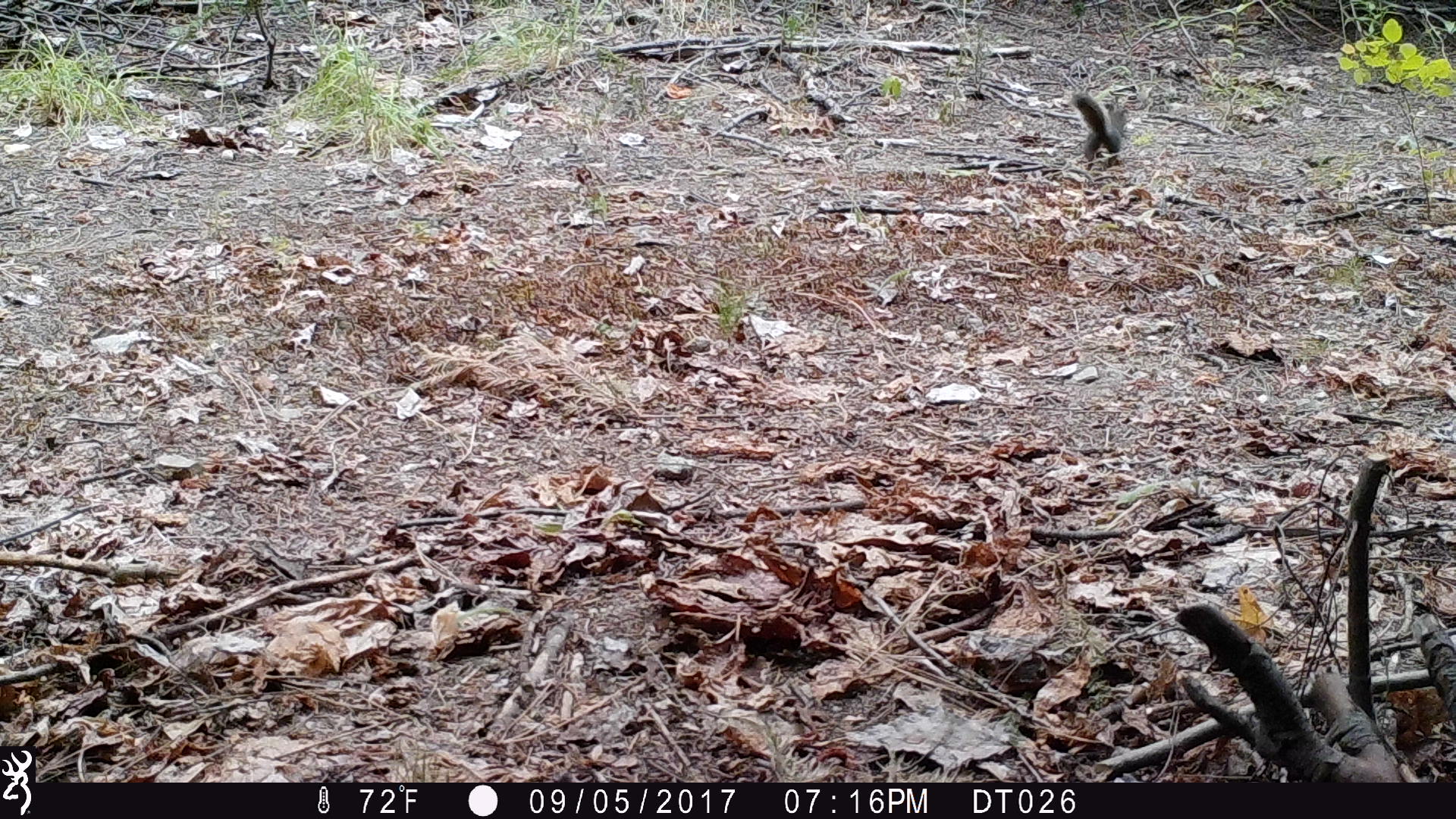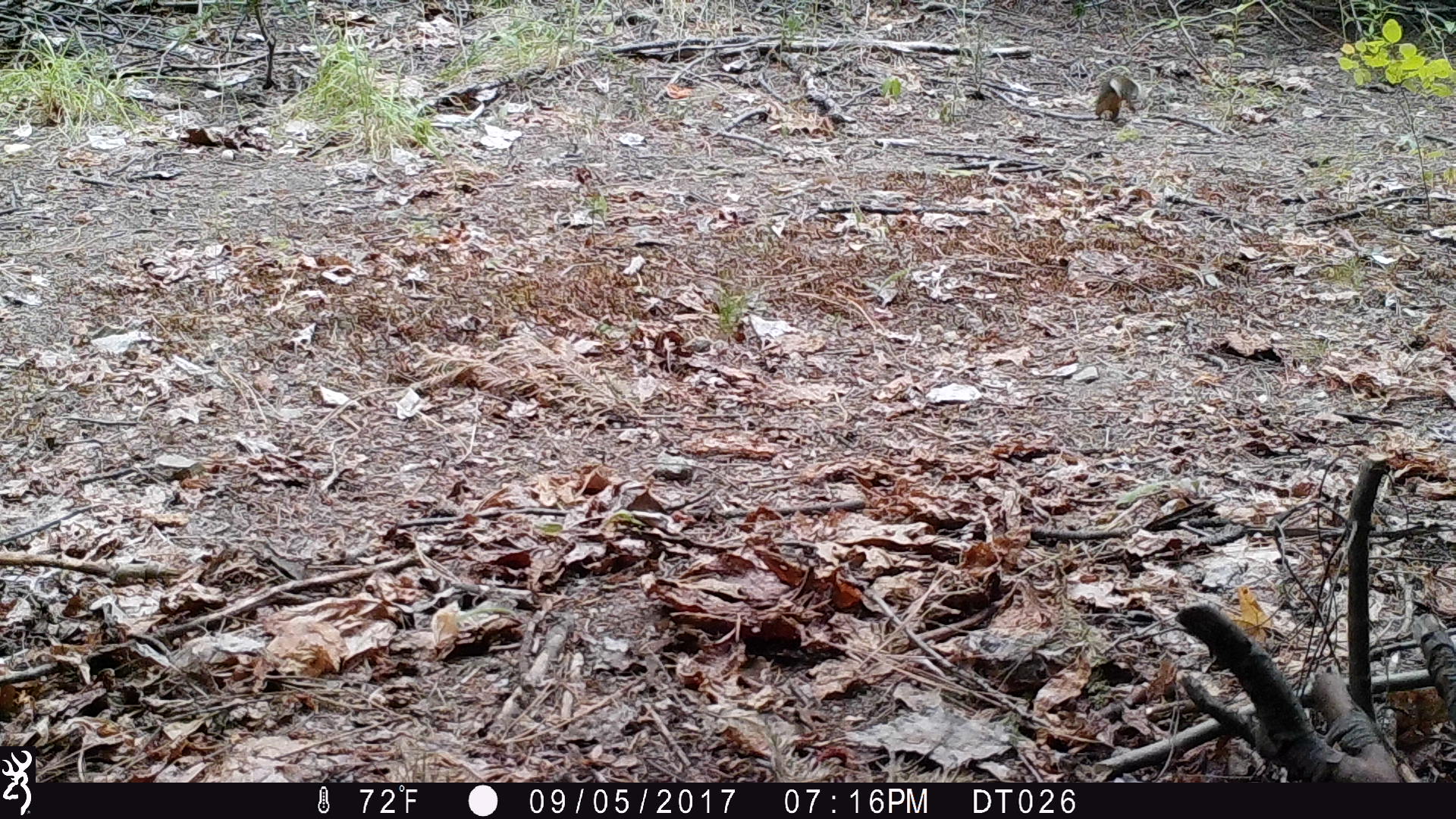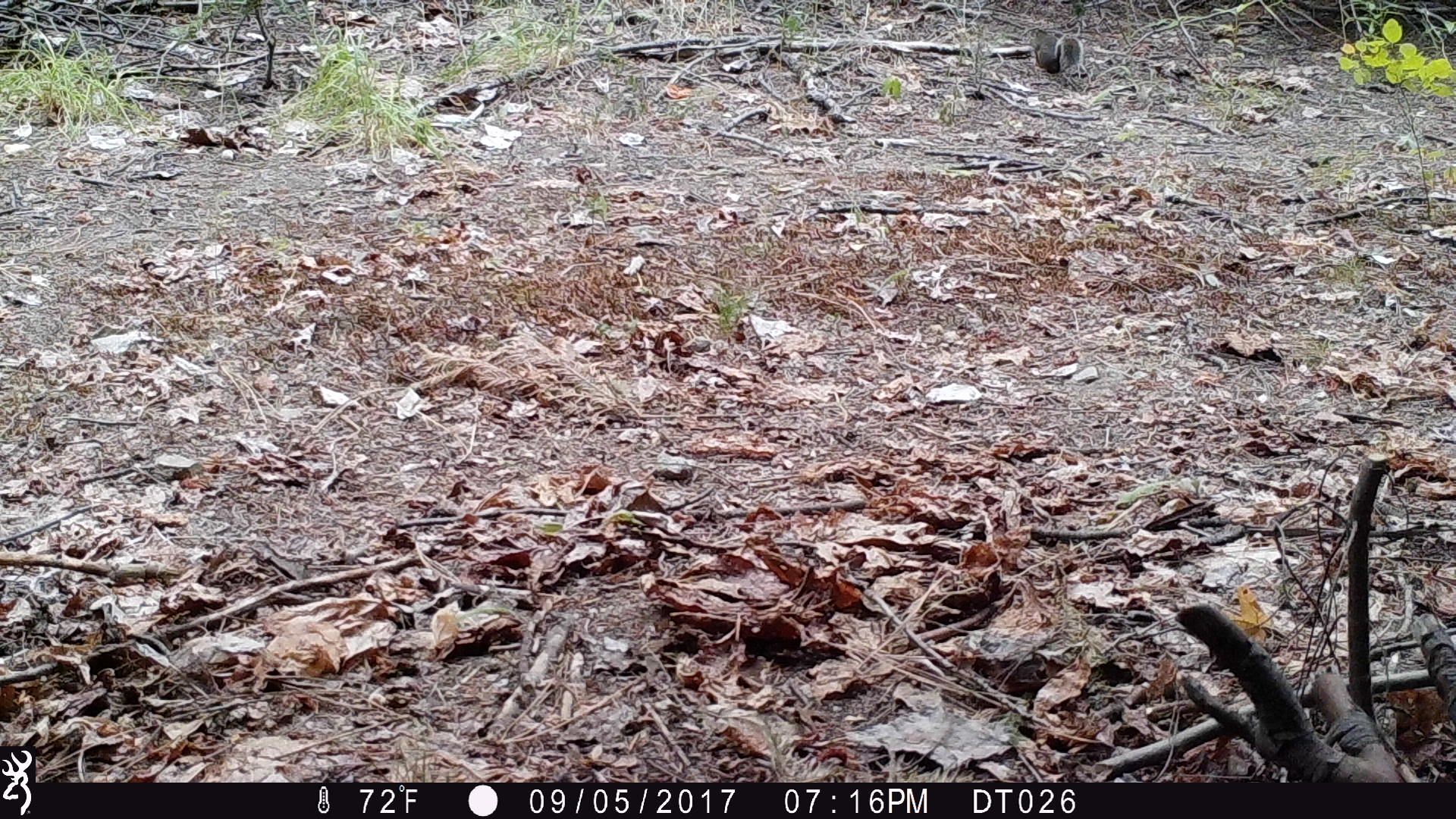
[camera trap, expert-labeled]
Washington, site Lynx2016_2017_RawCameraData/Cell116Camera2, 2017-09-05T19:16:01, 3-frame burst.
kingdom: Animalia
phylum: Chordata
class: Mammalia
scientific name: Mammalia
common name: small mammal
Small mammal (Mammalia). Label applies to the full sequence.